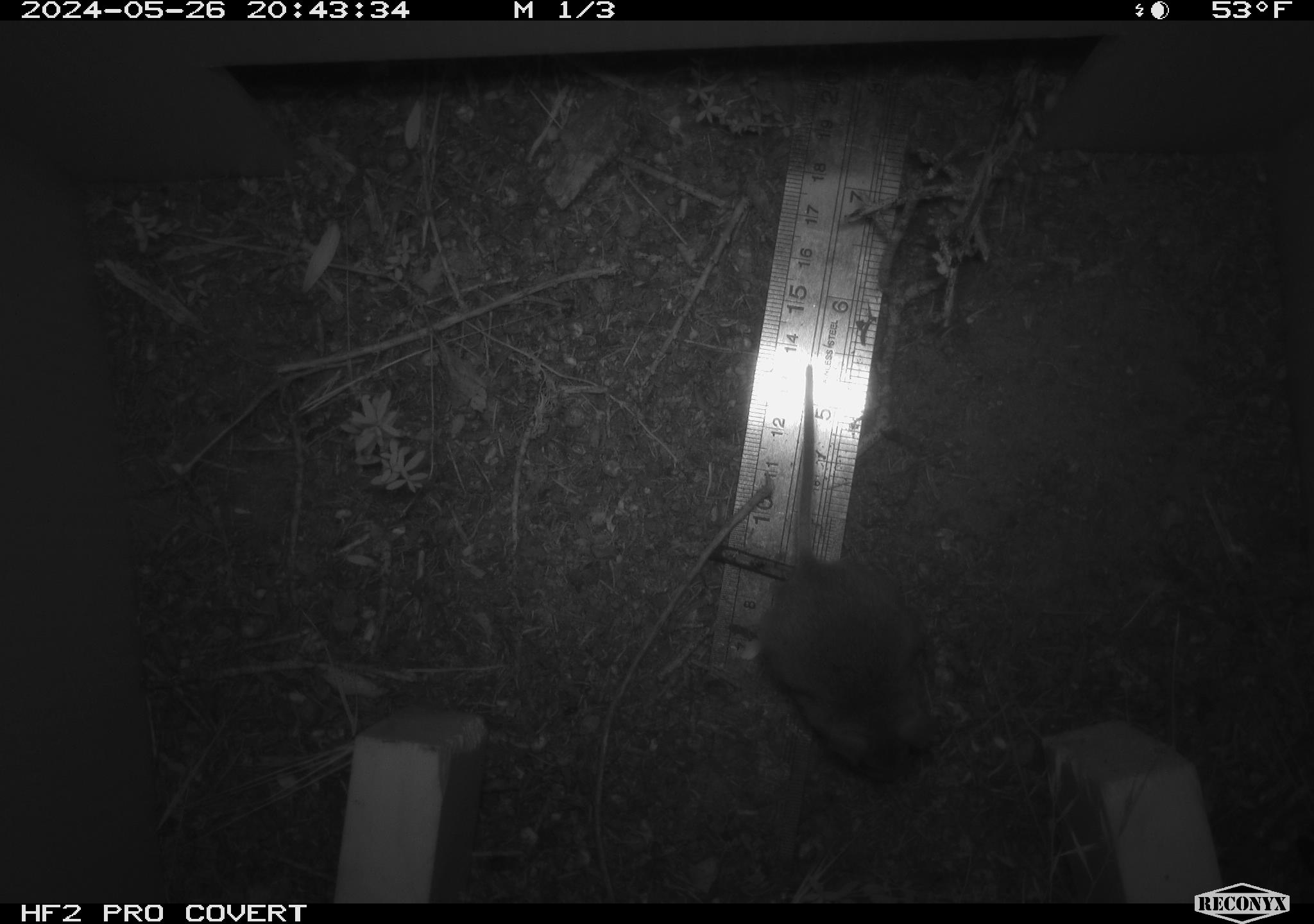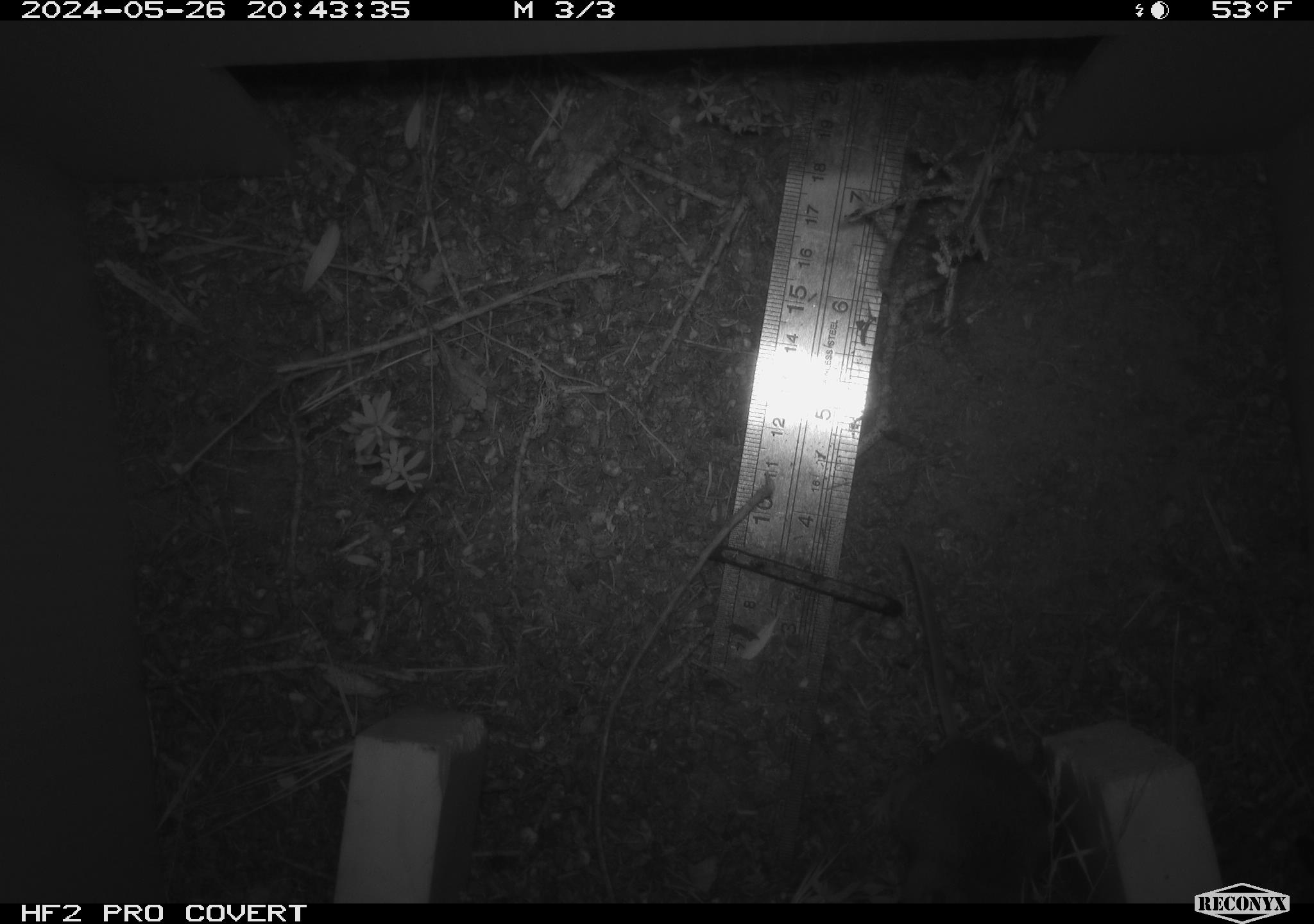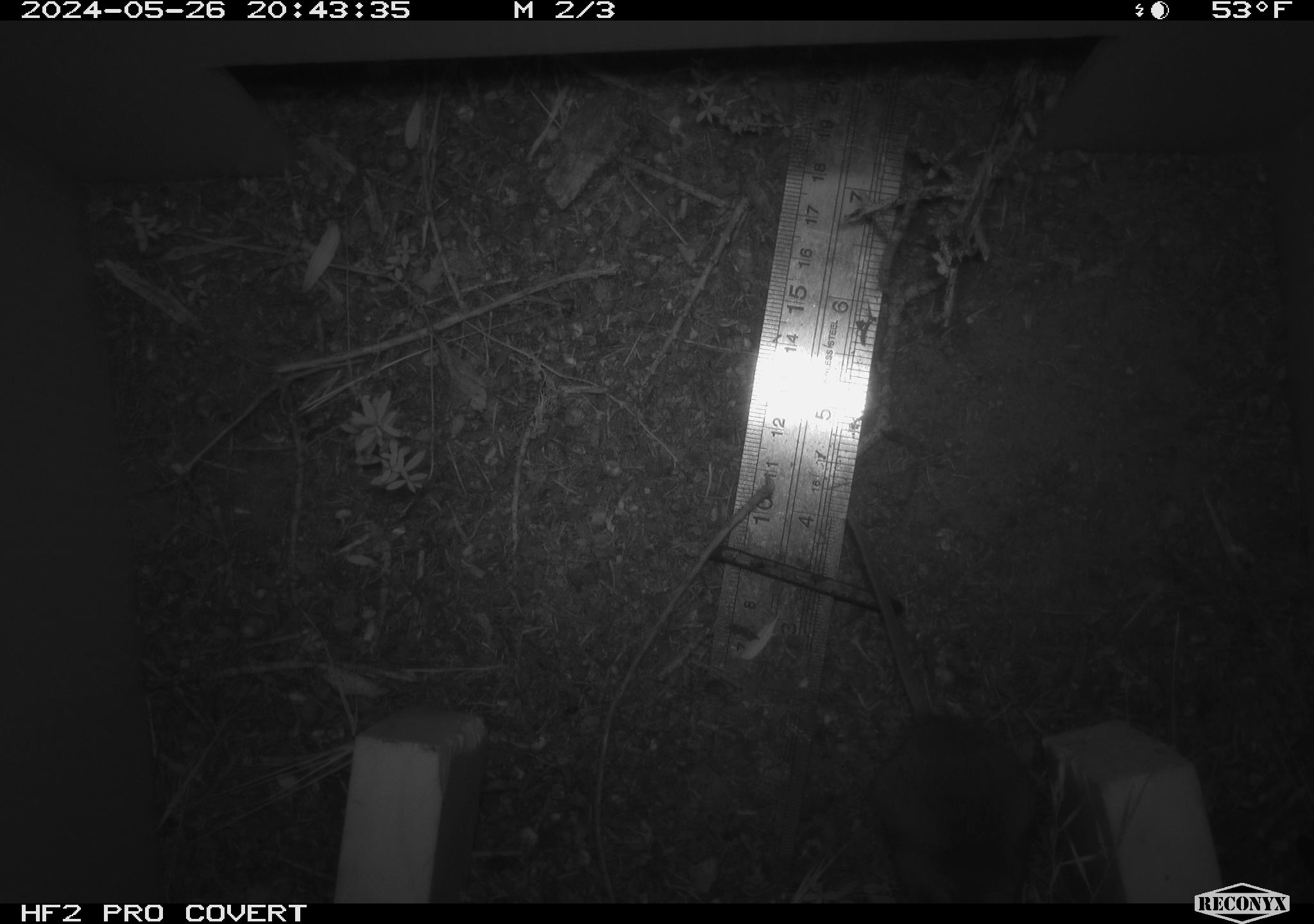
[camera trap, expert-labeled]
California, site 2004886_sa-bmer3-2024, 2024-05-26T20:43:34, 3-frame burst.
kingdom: Animalia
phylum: Chordata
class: Mammalia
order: Rodentia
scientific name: Rodentia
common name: mouse species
Mouse species (Rodentia).